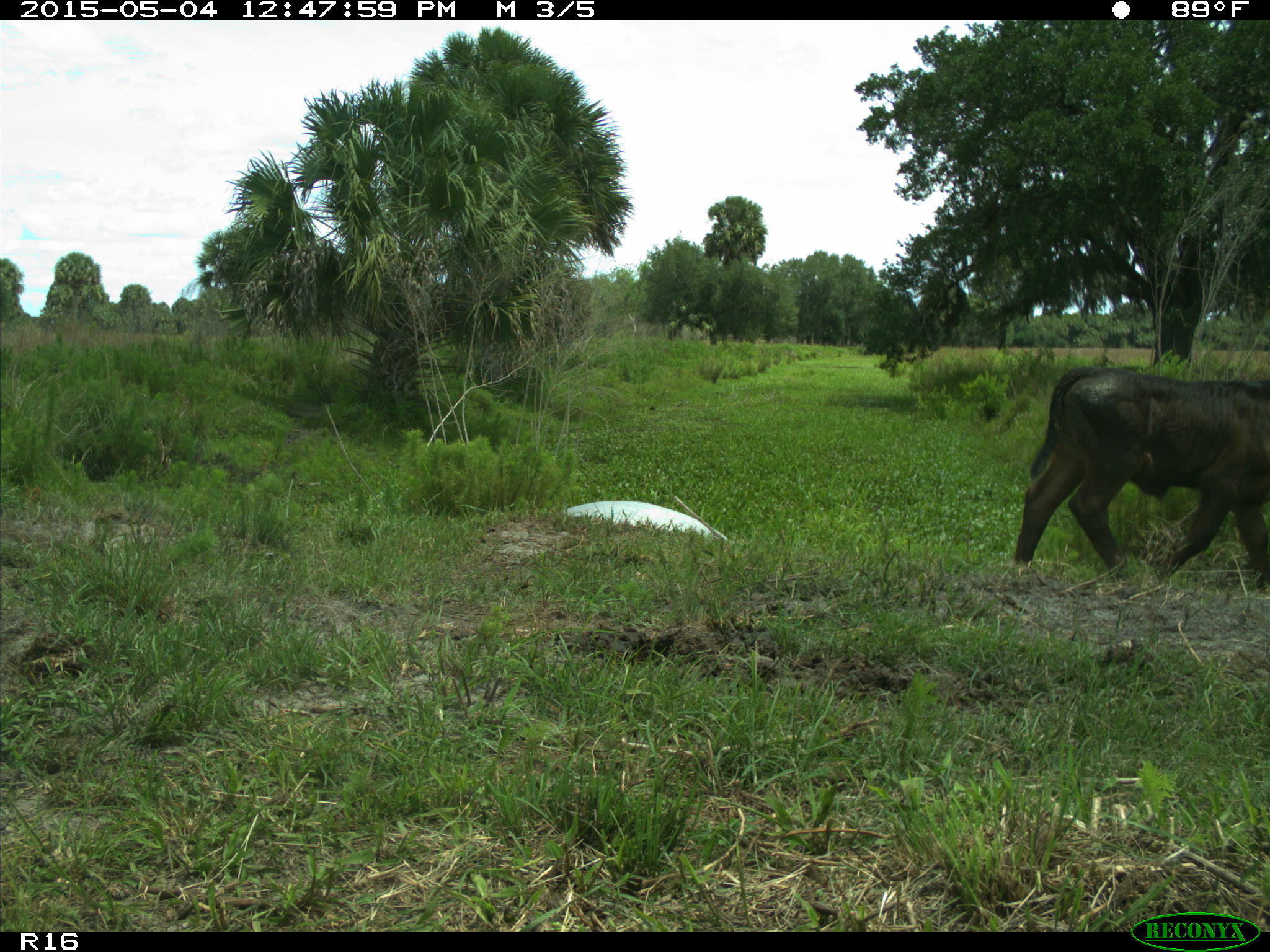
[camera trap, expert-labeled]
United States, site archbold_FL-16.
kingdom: Animalia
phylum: Chordata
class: Mammalia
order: Artiodactyla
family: Bovidae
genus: Bos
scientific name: Bos taurus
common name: domestic cow